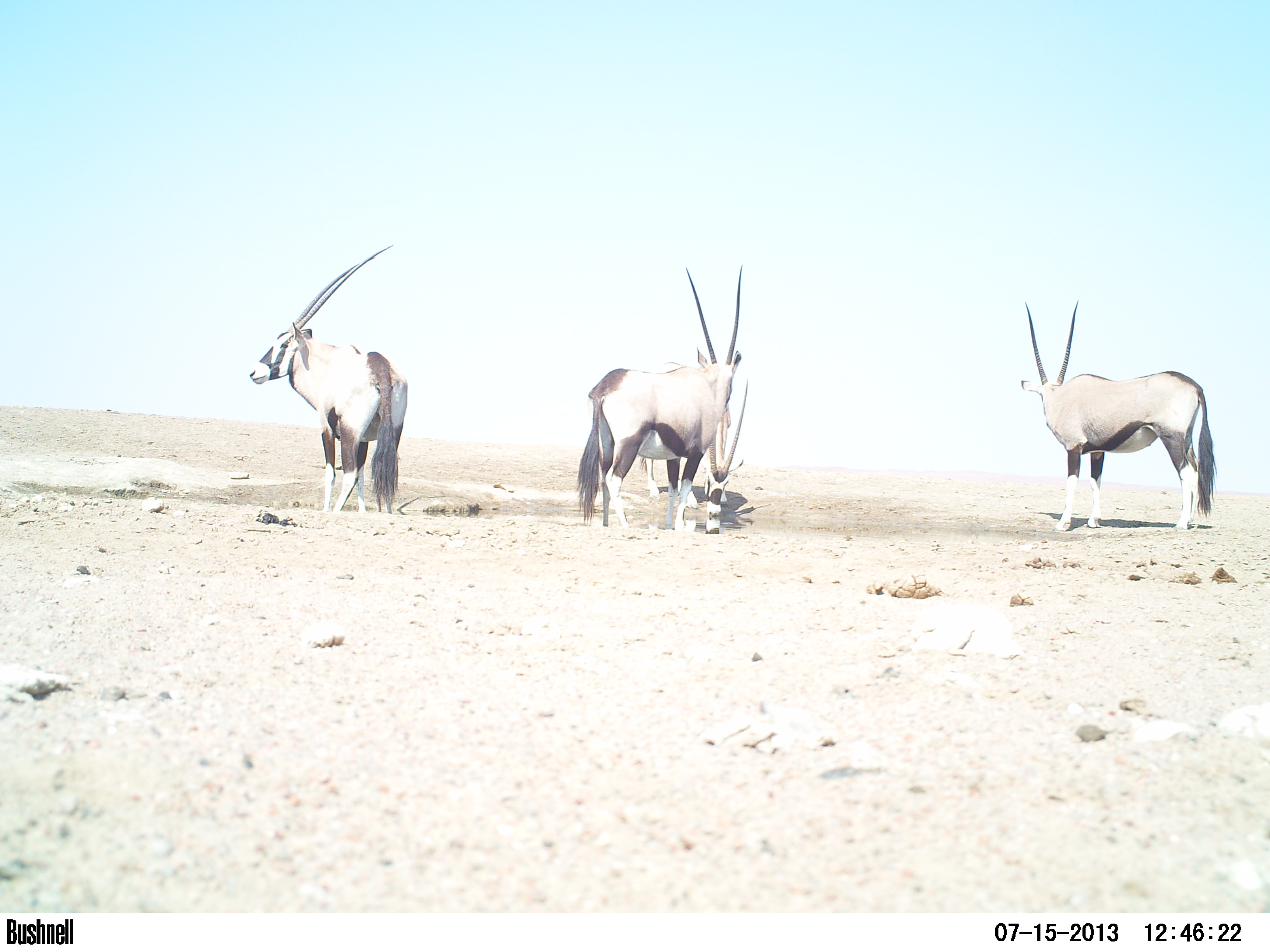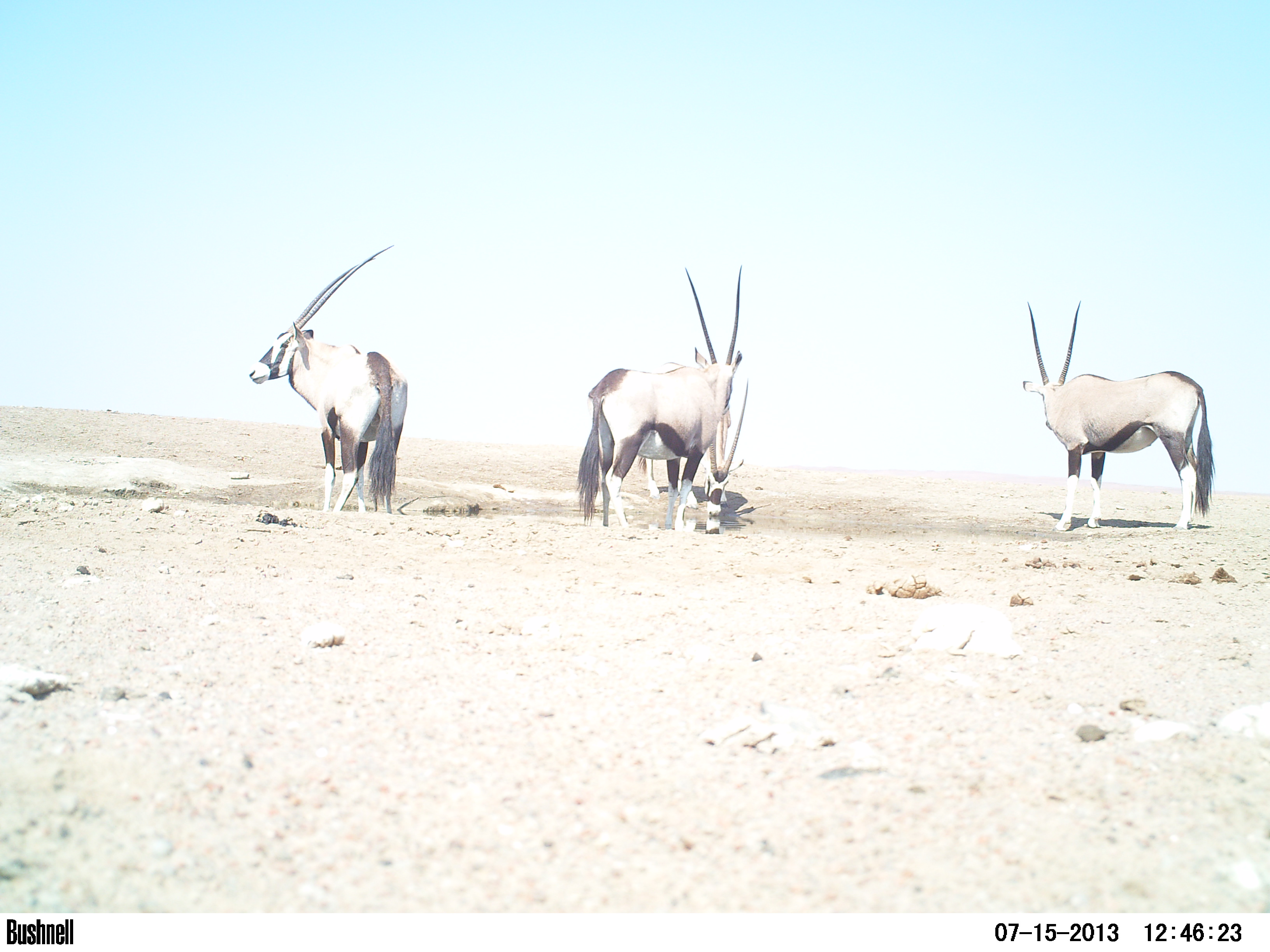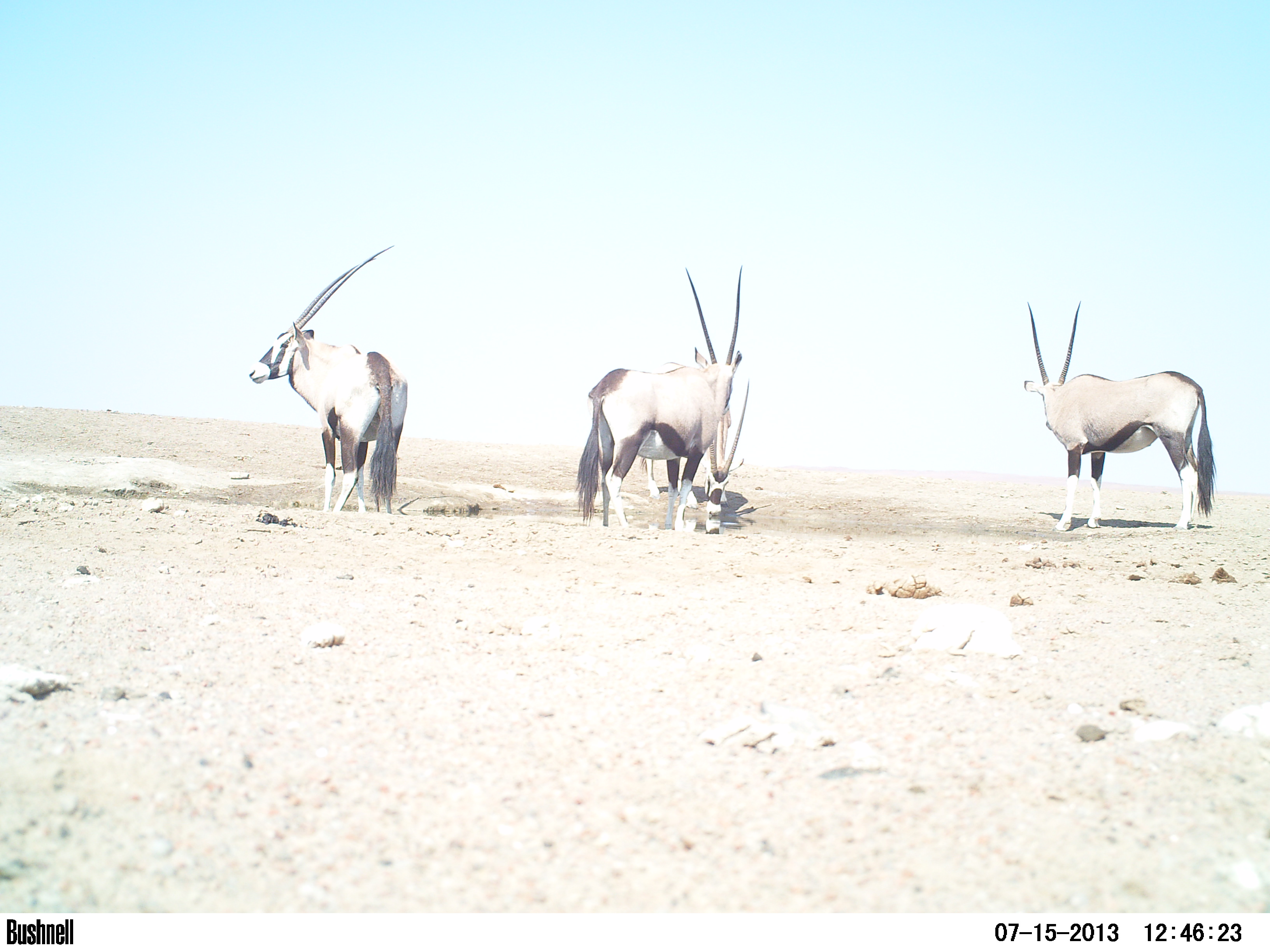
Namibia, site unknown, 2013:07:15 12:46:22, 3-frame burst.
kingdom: Animalia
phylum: Chordata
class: Mammalia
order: Artiodactyla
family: Bovidae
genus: Oryx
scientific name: Oryx gazella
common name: gemsbok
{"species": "Oryx gazella (gemsbok)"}